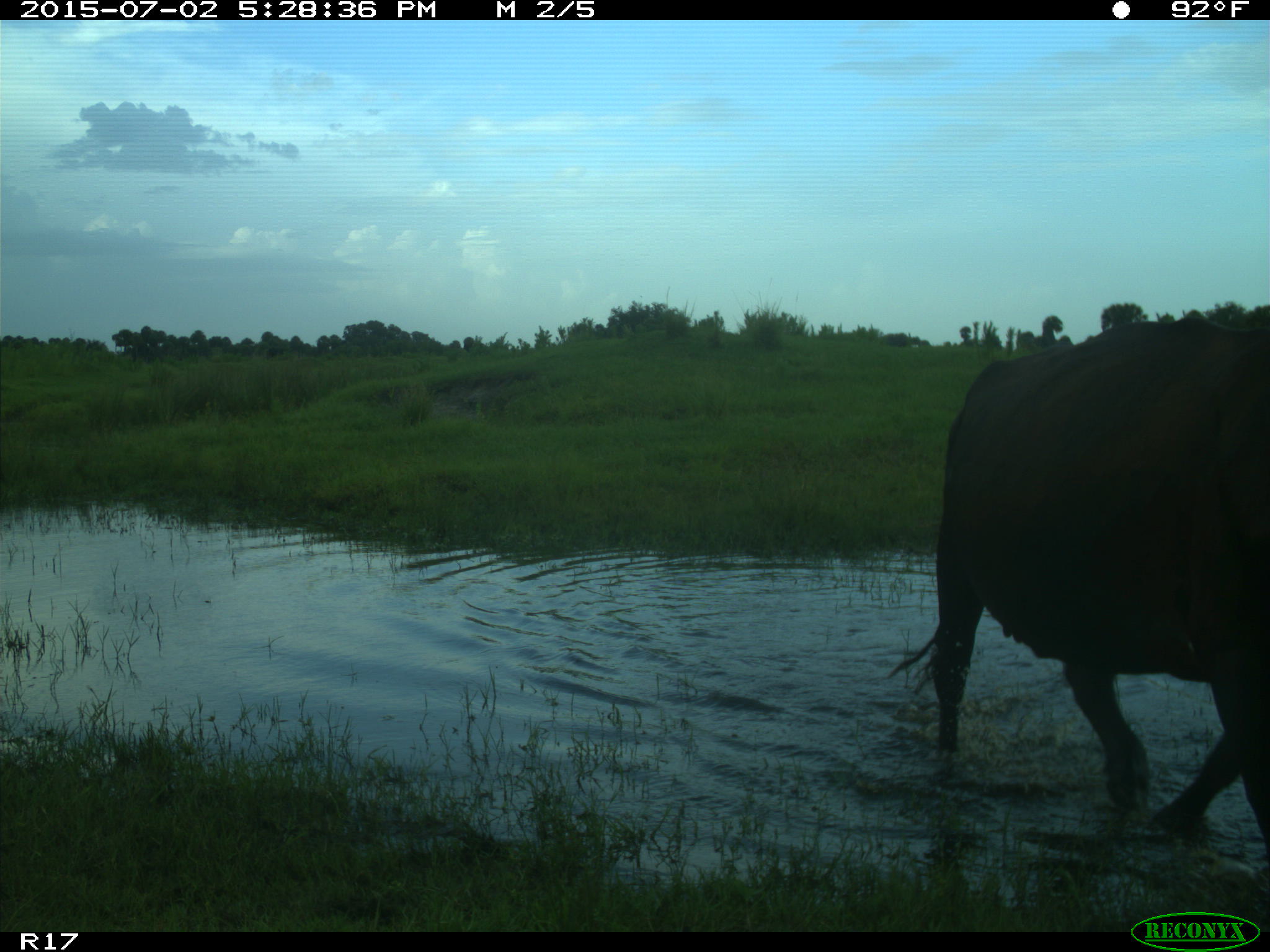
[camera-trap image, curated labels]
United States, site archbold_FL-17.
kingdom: Animalia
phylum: Chordata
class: Mammalia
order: Artiodactyla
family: Bovidae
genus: Bos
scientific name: Bos taurus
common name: domestic cow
Bos taurus (domestic cow).